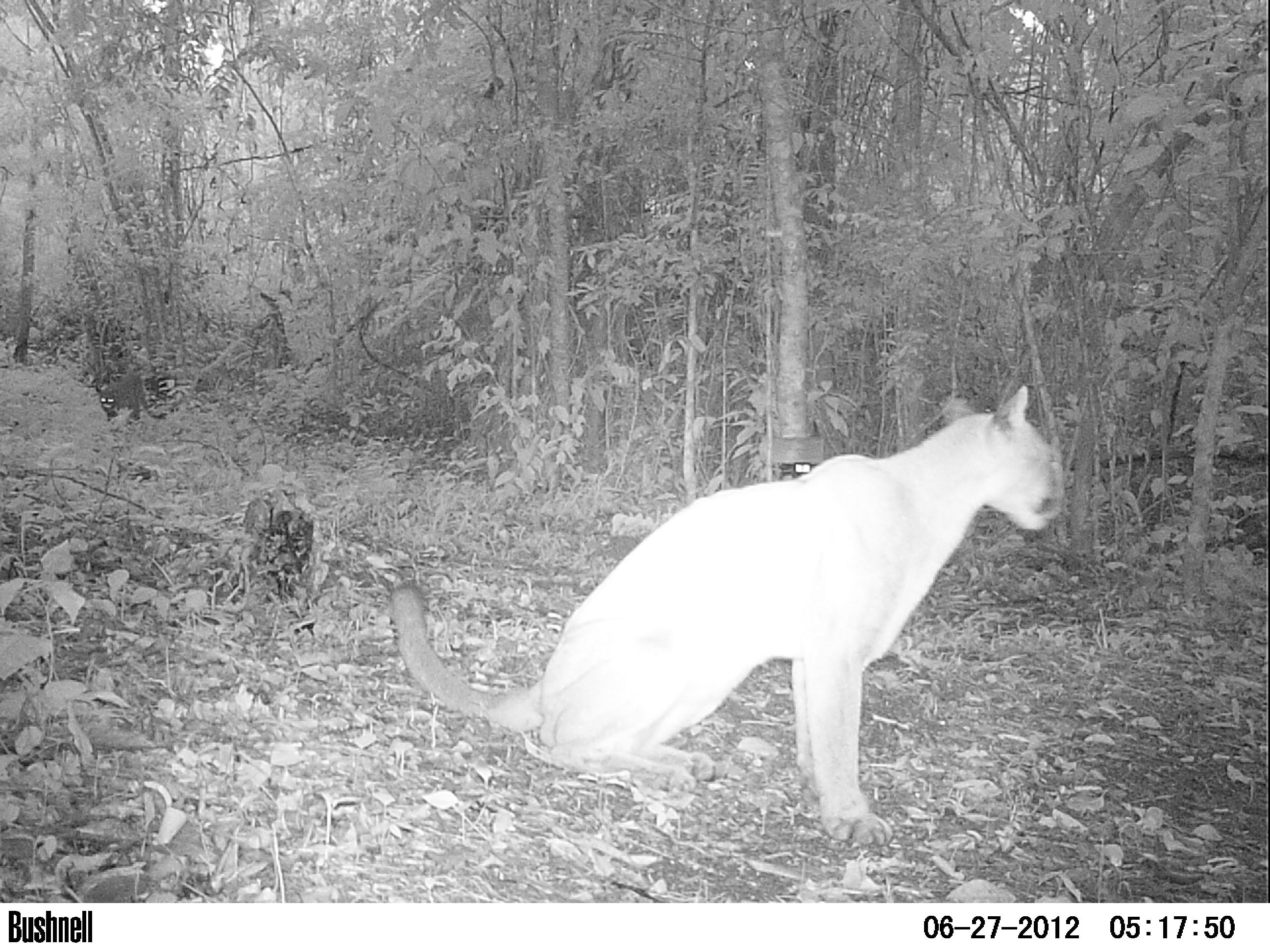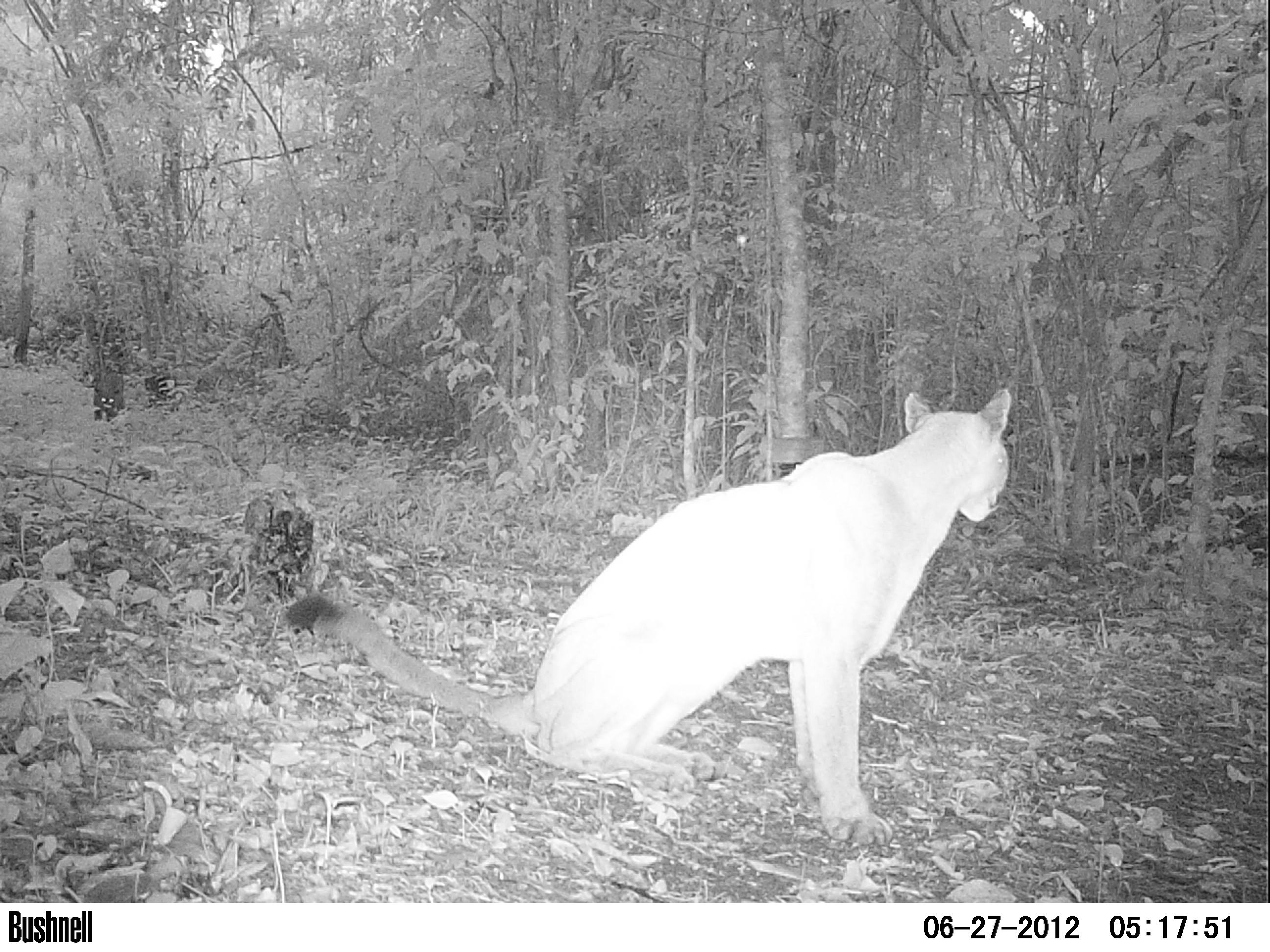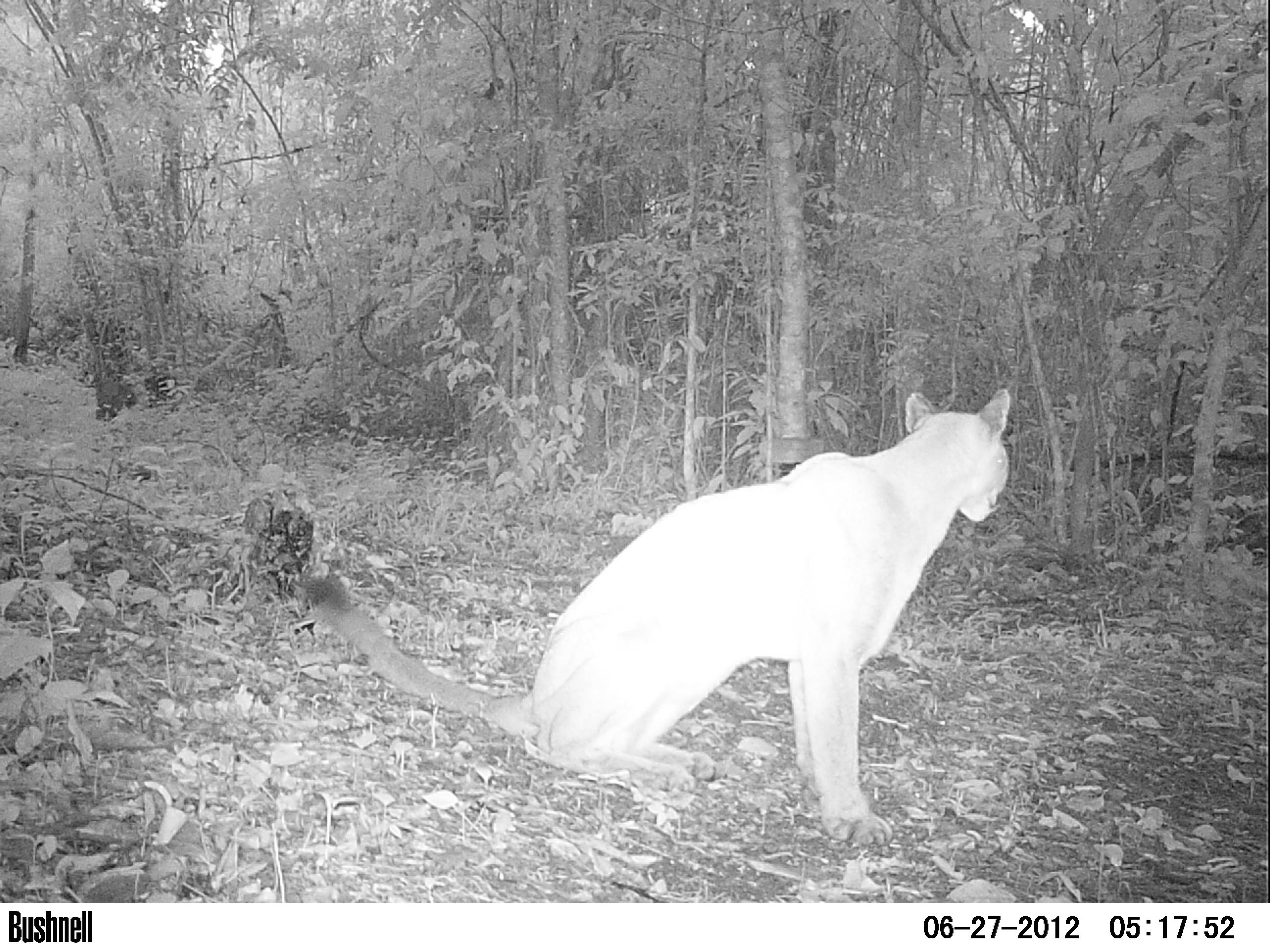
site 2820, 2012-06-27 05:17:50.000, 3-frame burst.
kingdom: Animalia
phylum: Chordata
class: Mammalia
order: Carnivora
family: Felidae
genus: Puma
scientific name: Puma concolor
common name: mountain lion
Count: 2.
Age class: adult.